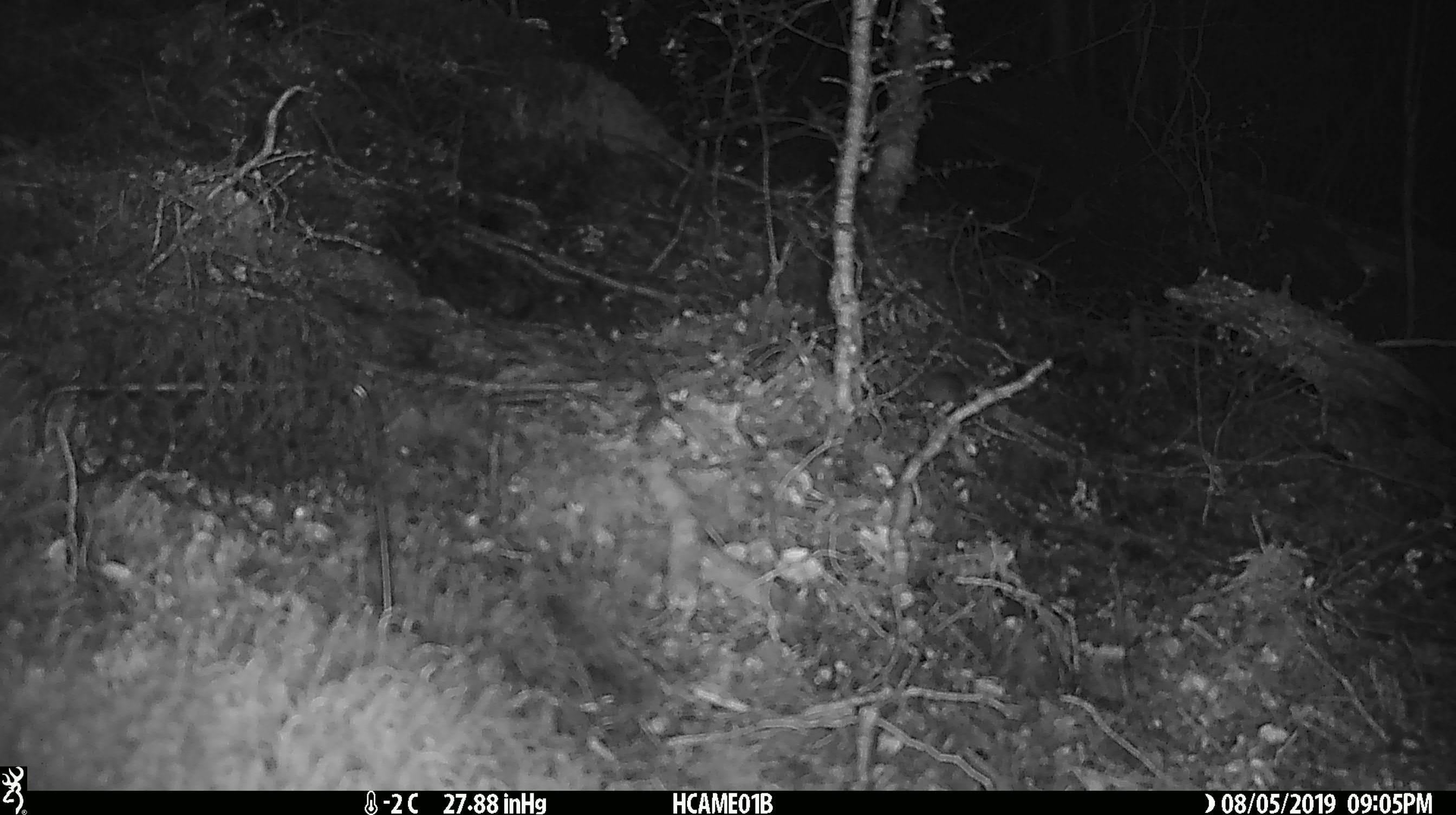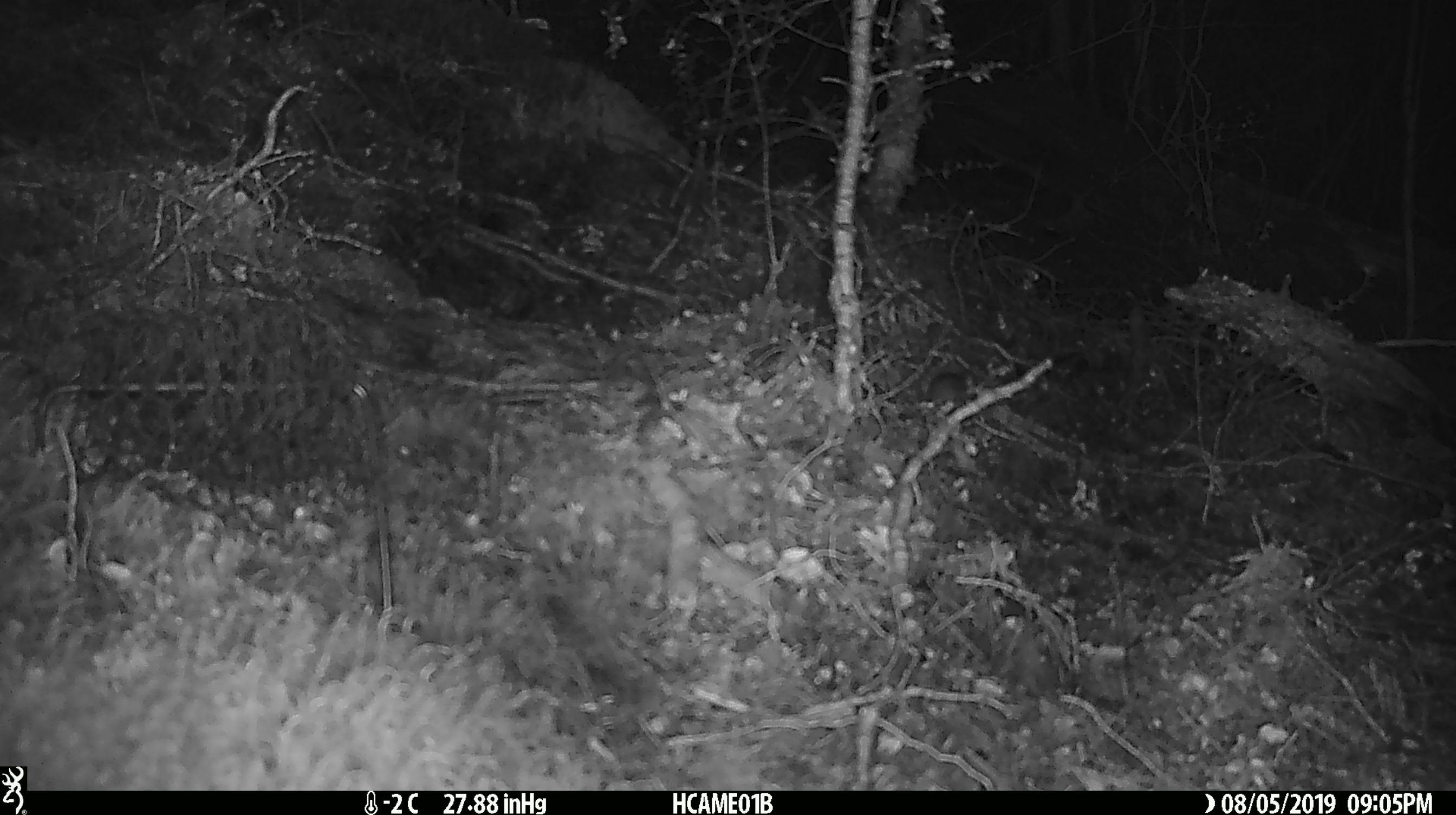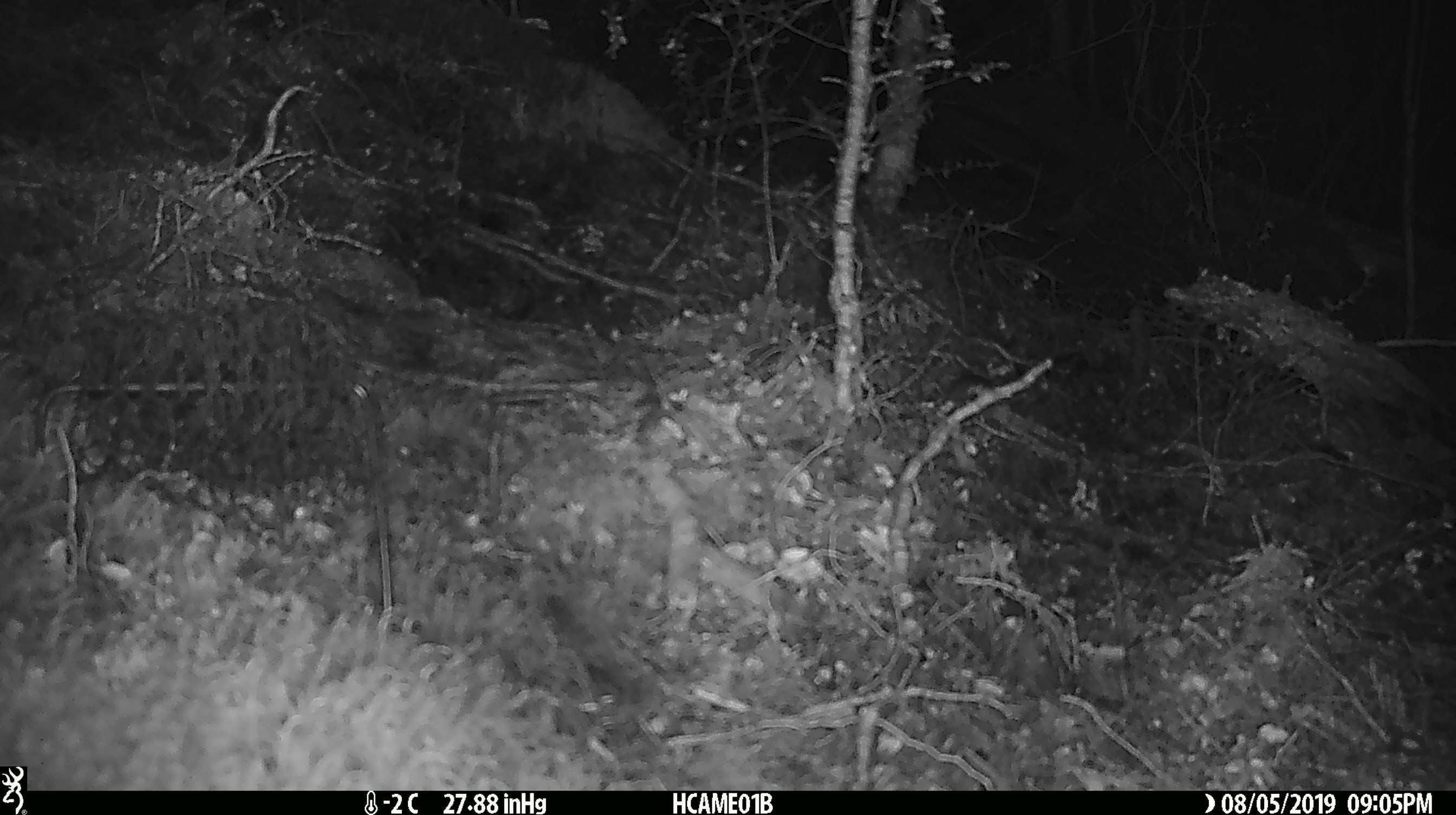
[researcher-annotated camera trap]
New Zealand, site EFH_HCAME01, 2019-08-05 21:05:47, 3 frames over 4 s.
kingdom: Animalia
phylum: Chordata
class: Mammalia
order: Rodentia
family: Muridae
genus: Mus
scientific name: Mus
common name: mouse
Mouse (Mus).